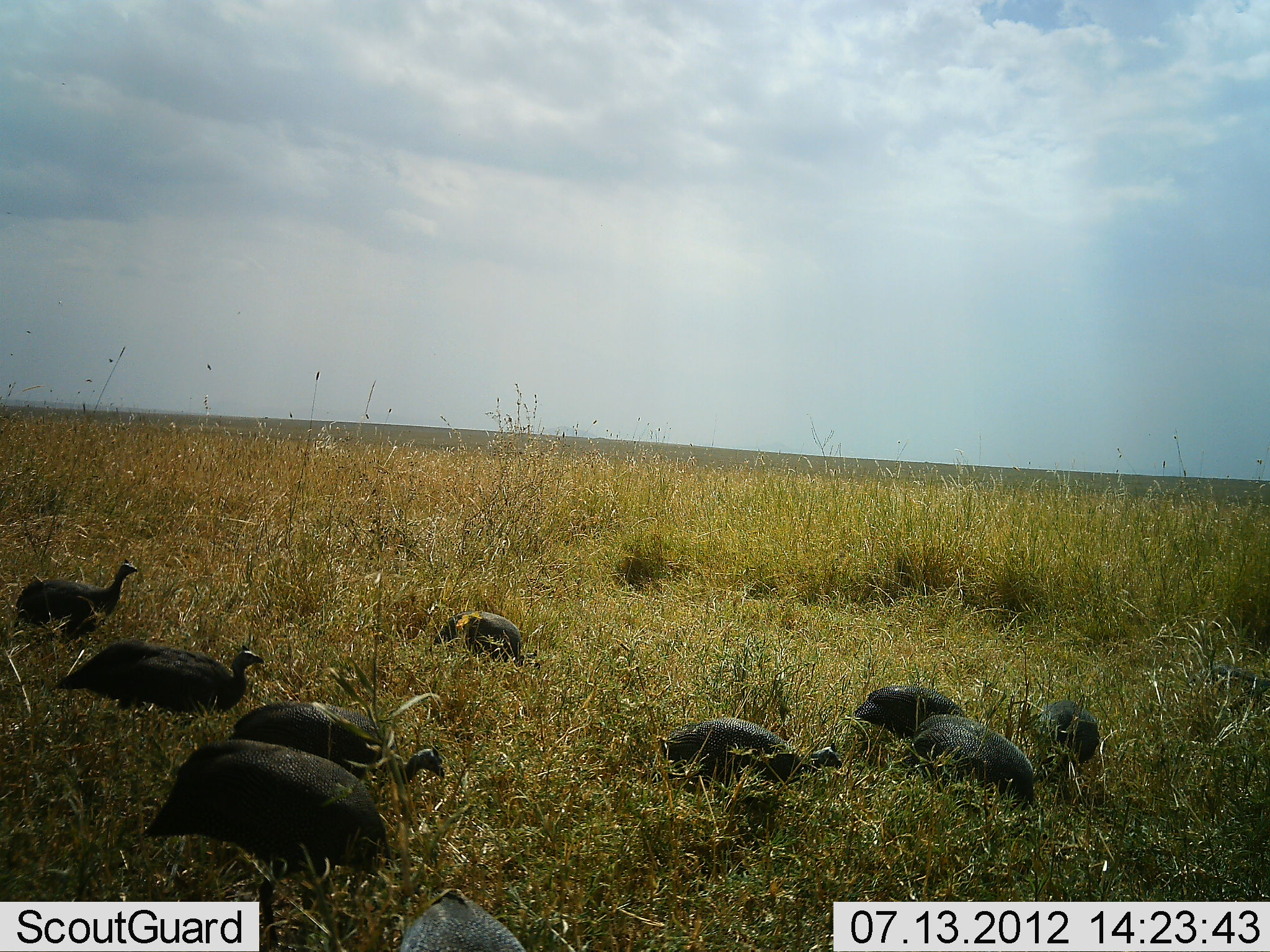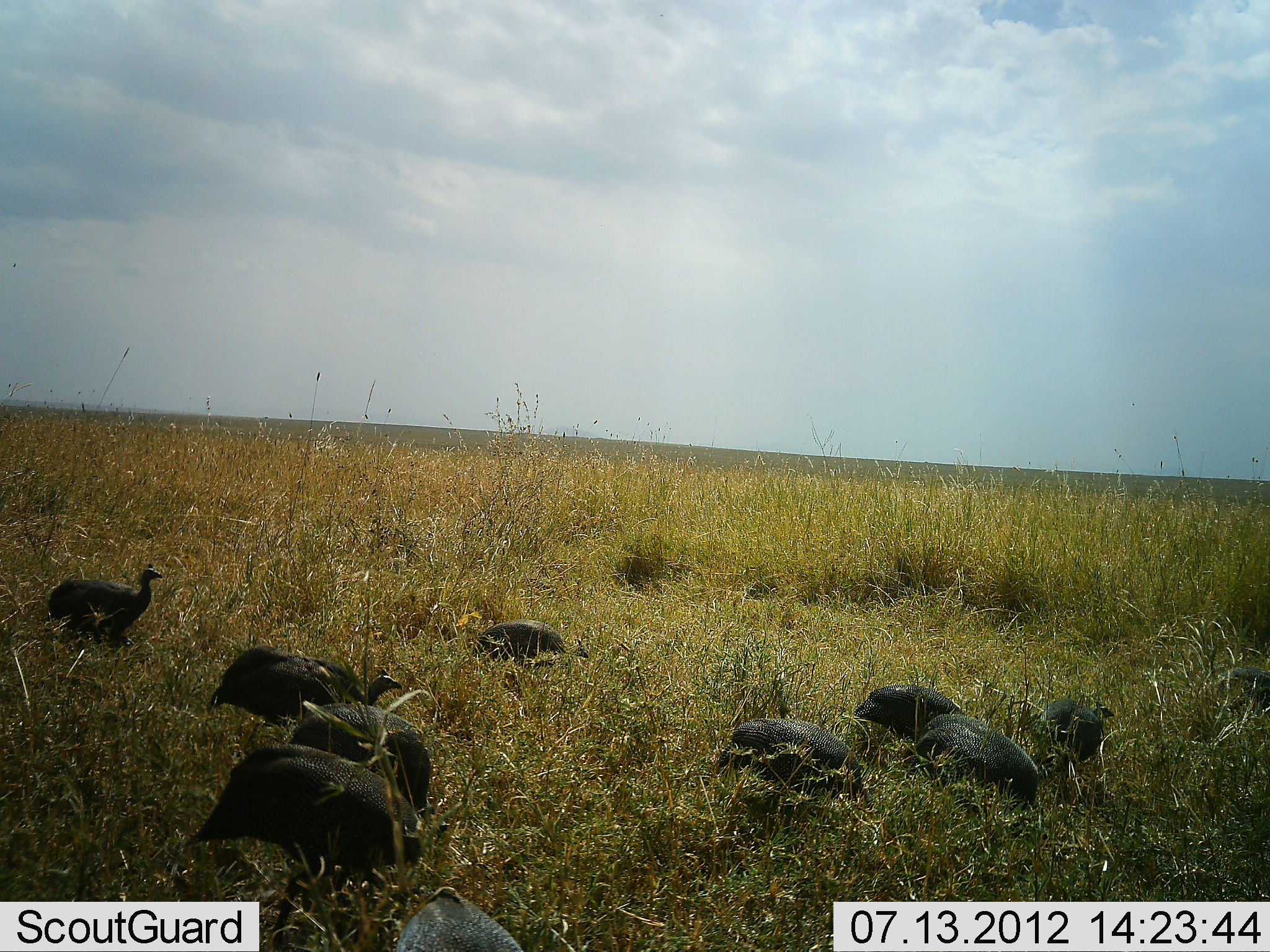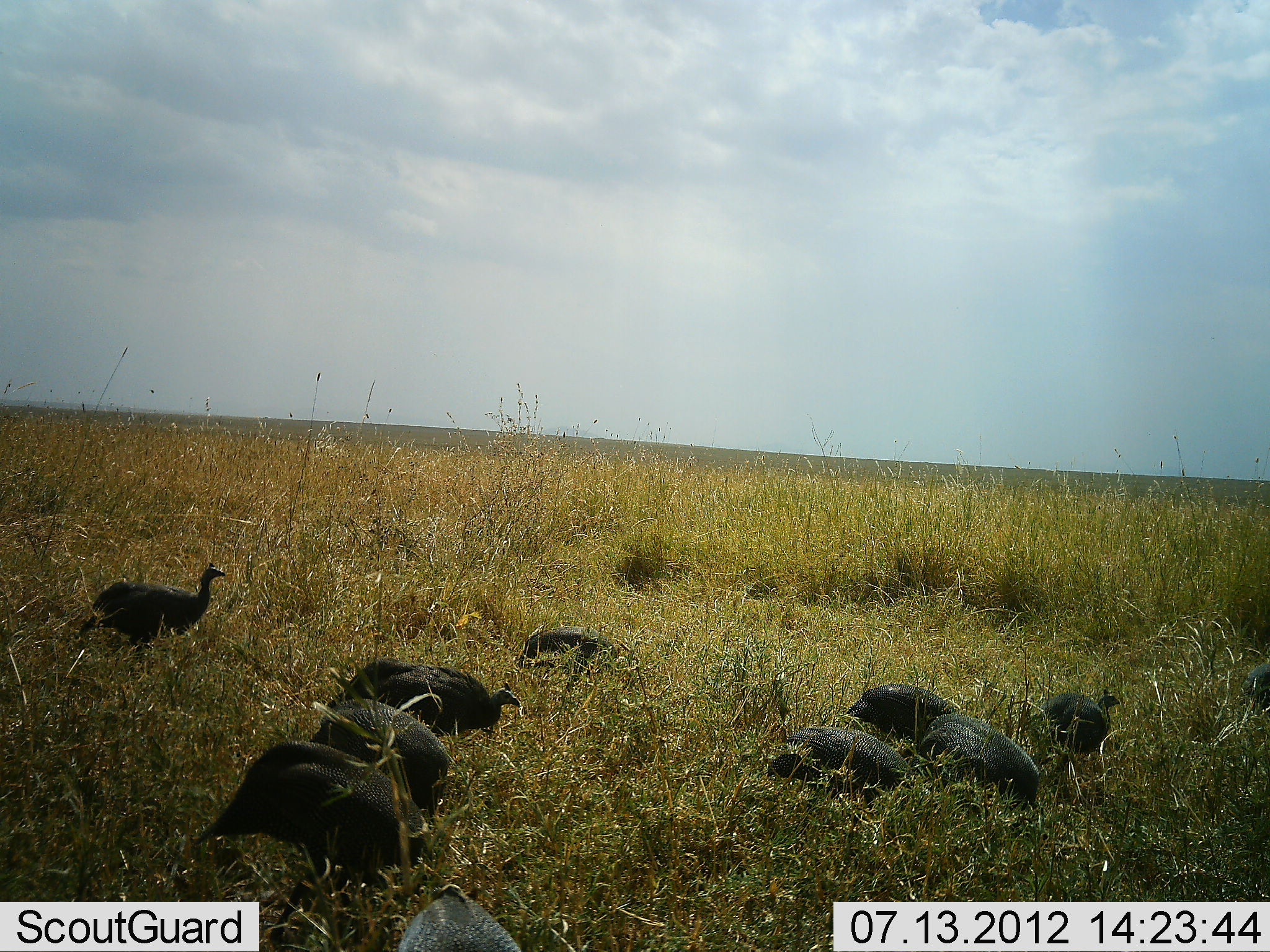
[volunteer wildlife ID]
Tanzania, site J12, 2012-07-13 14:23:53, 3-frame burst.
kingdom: Animalia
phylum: Chordata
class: Aves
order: Galliformes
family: Numididae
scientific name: Numididae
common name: guinea fowl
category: guineafowl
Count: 9.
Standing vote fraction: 20%.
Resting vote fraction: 0%.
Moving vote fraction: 70%.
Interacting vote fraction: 0%.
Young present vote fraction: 0%.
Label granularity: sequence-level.